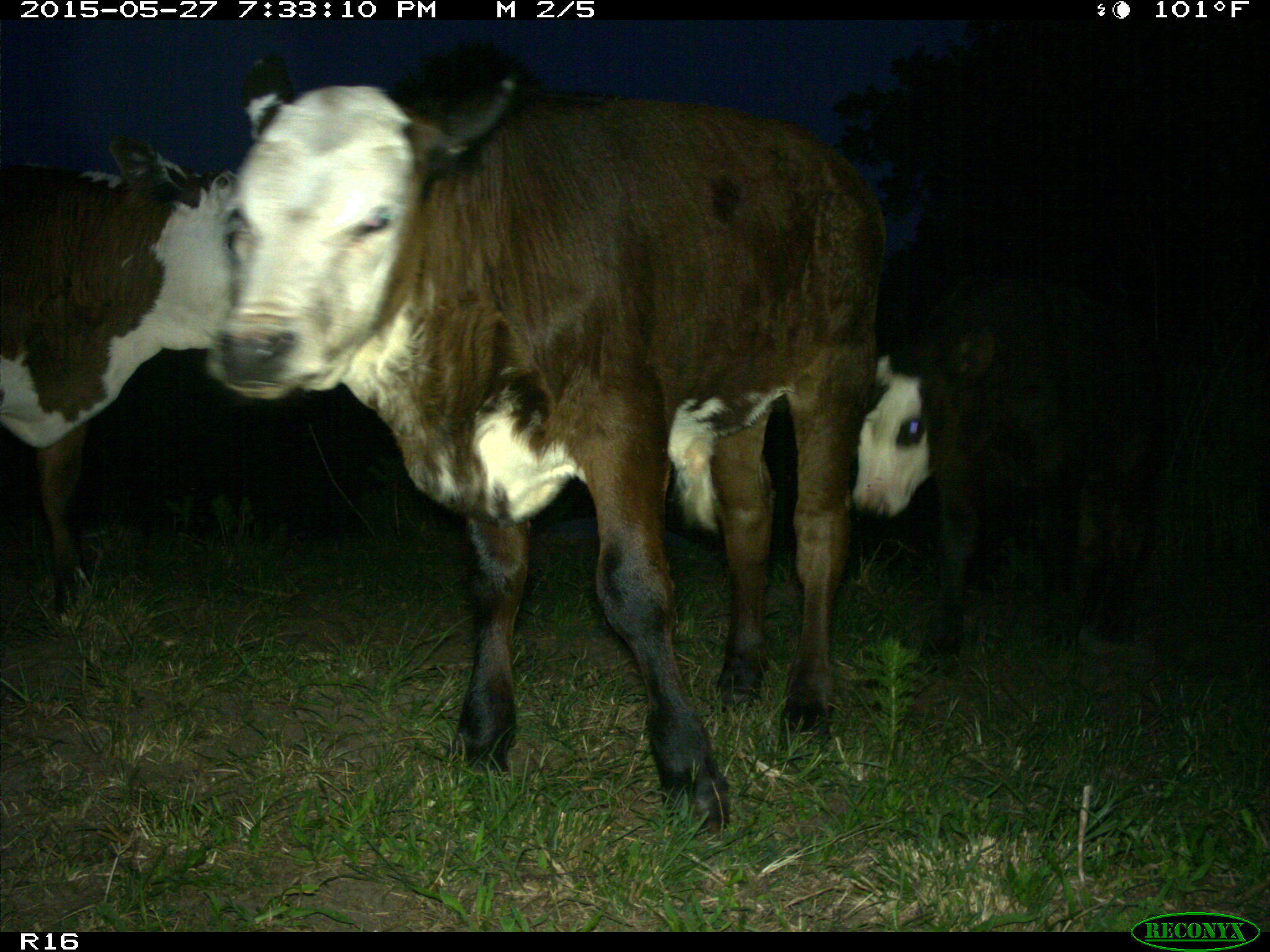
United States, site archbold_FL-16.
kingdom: Animalia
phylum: Chordata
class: Mammalia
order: Artiodactyla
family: Bovidae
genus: Bos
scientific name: Bos taurus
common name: domestic cow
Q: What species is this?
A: Bos taurus (domestic cow).